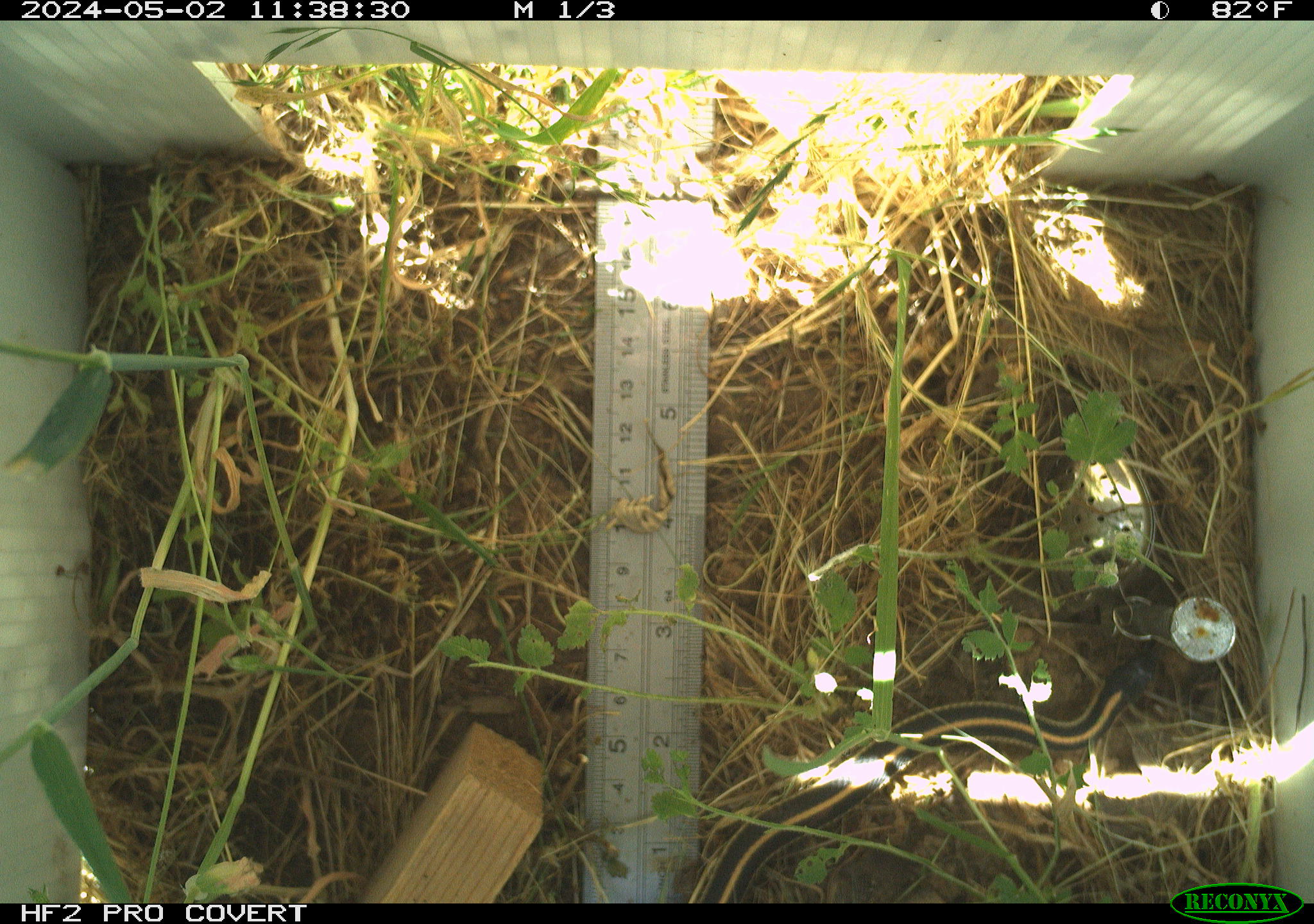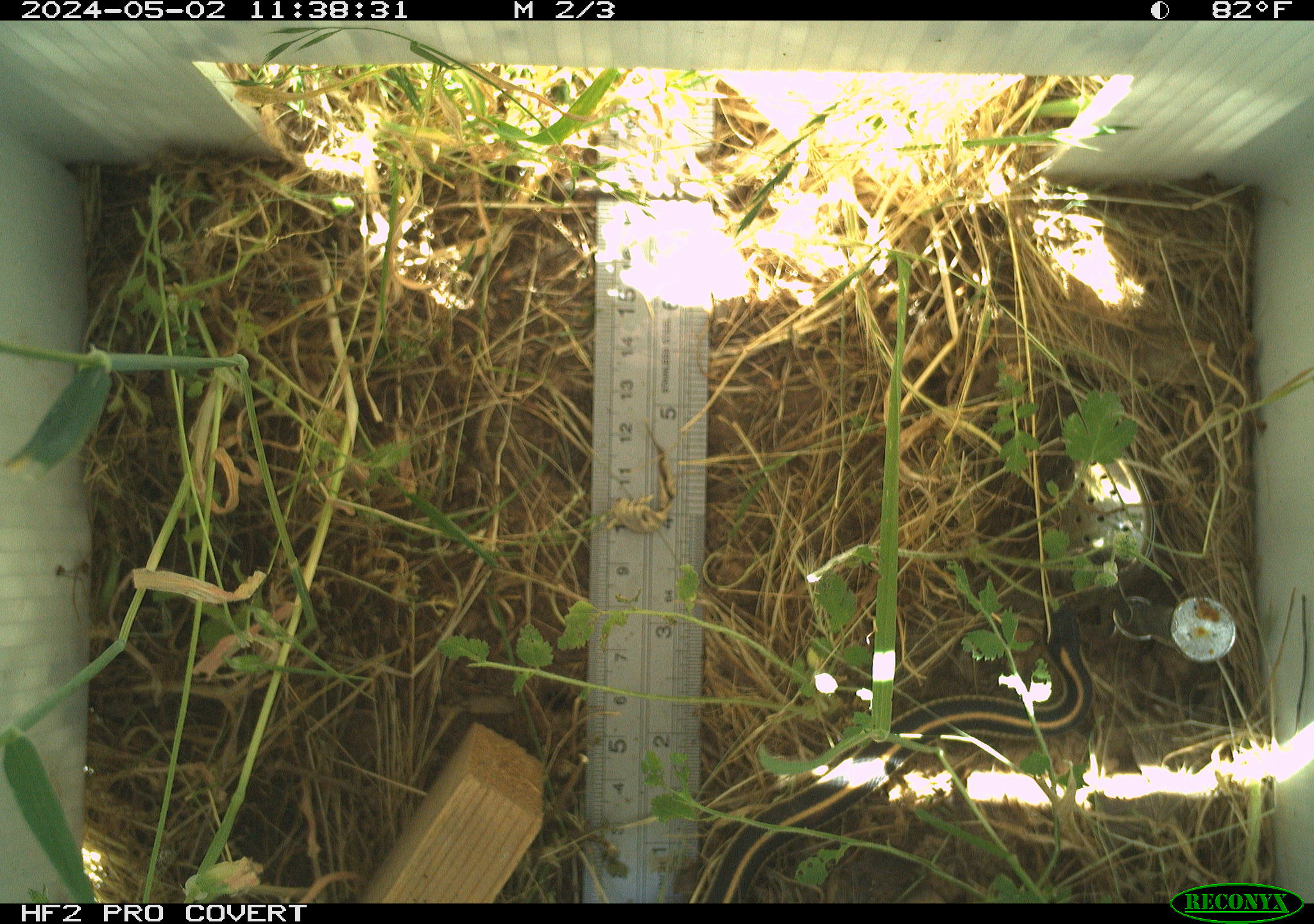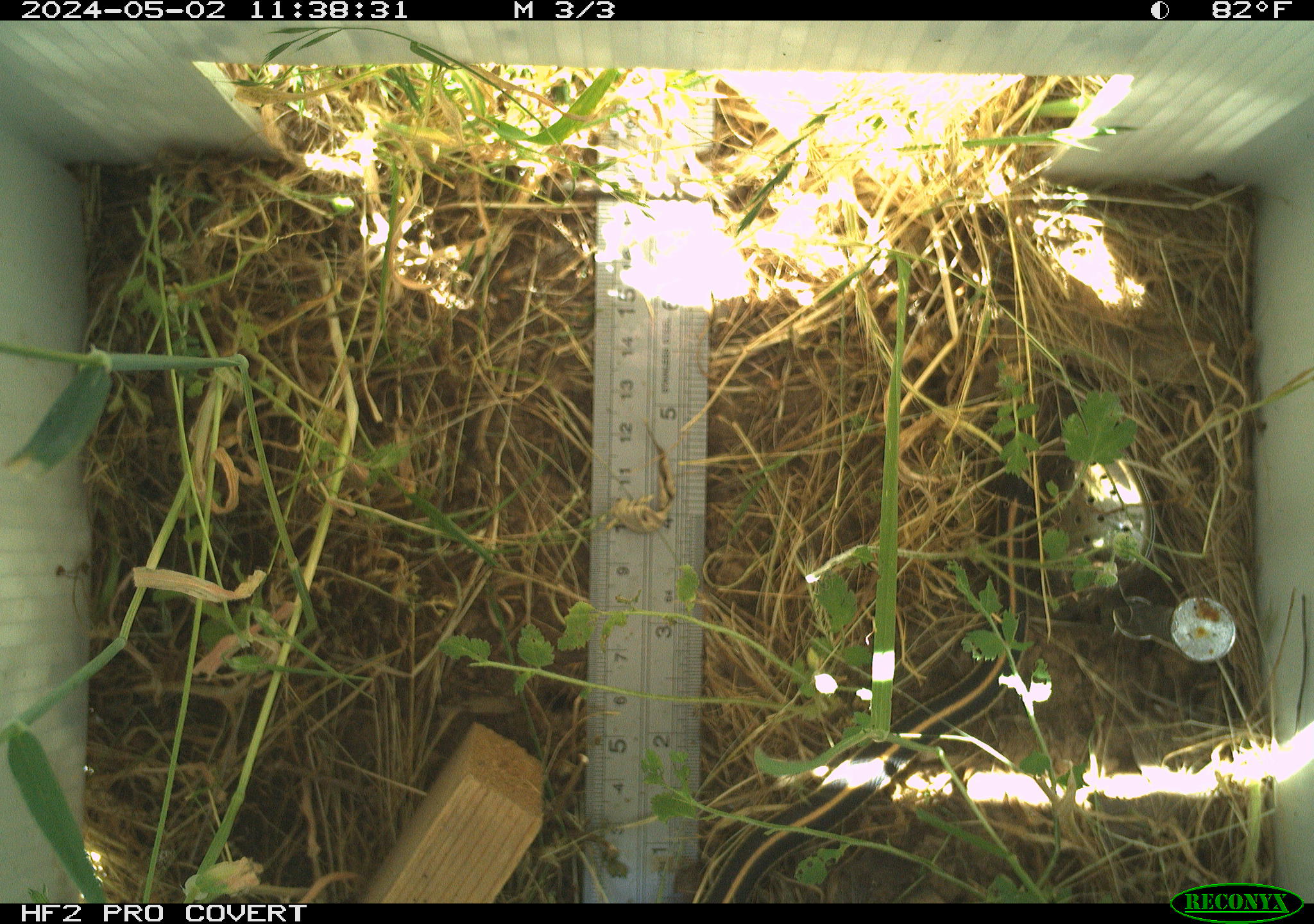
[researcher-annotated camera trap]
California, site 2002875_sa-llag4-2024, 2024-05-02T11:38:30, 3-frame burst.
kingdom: Animalia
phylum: Chordata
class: Reptilia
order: Squamata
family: Colubridae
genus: Thamnophis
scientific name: Thamnophis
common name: american gartersnakes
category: thamnophis species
Thamnophis species (american gartersnakes) (Thamnophis).